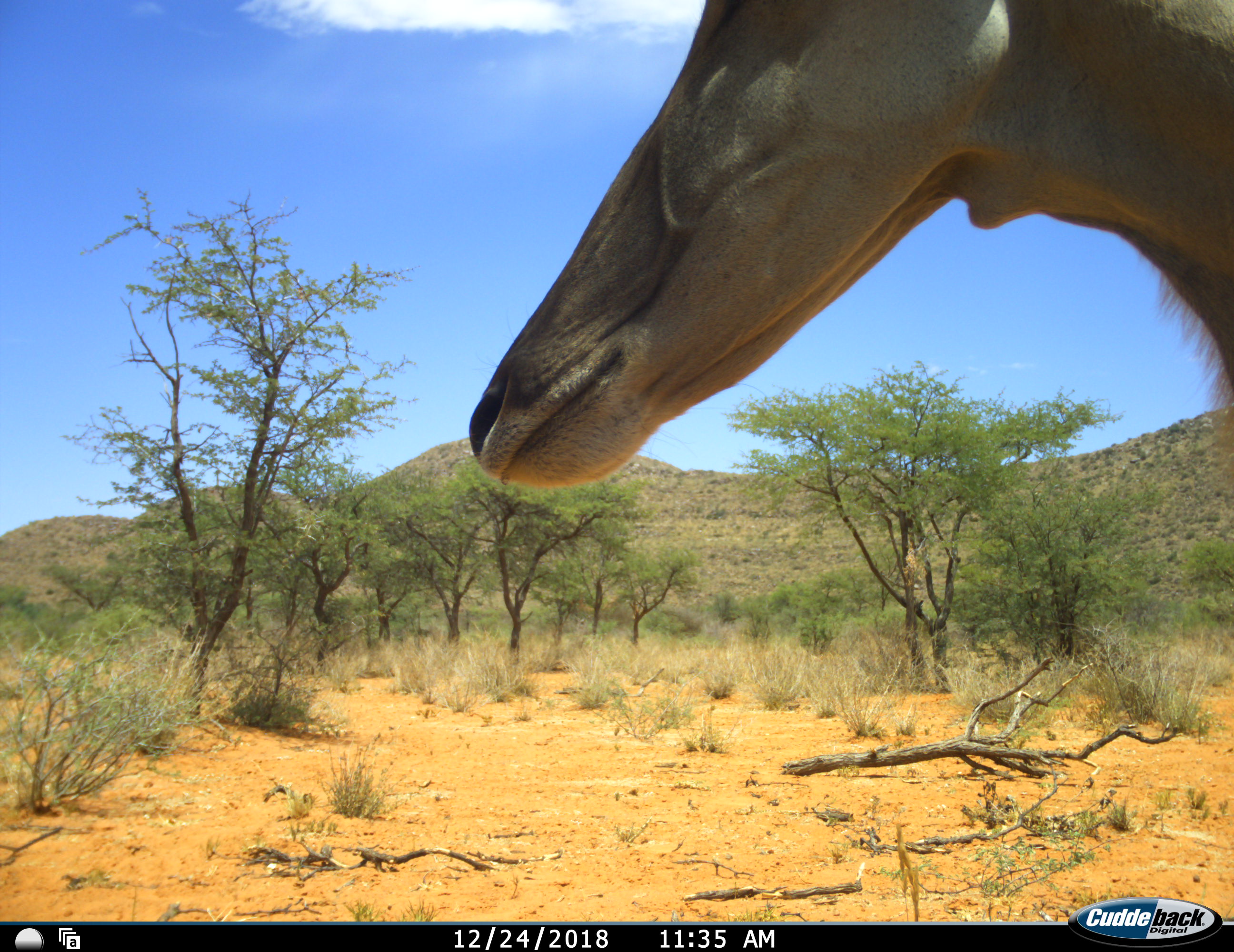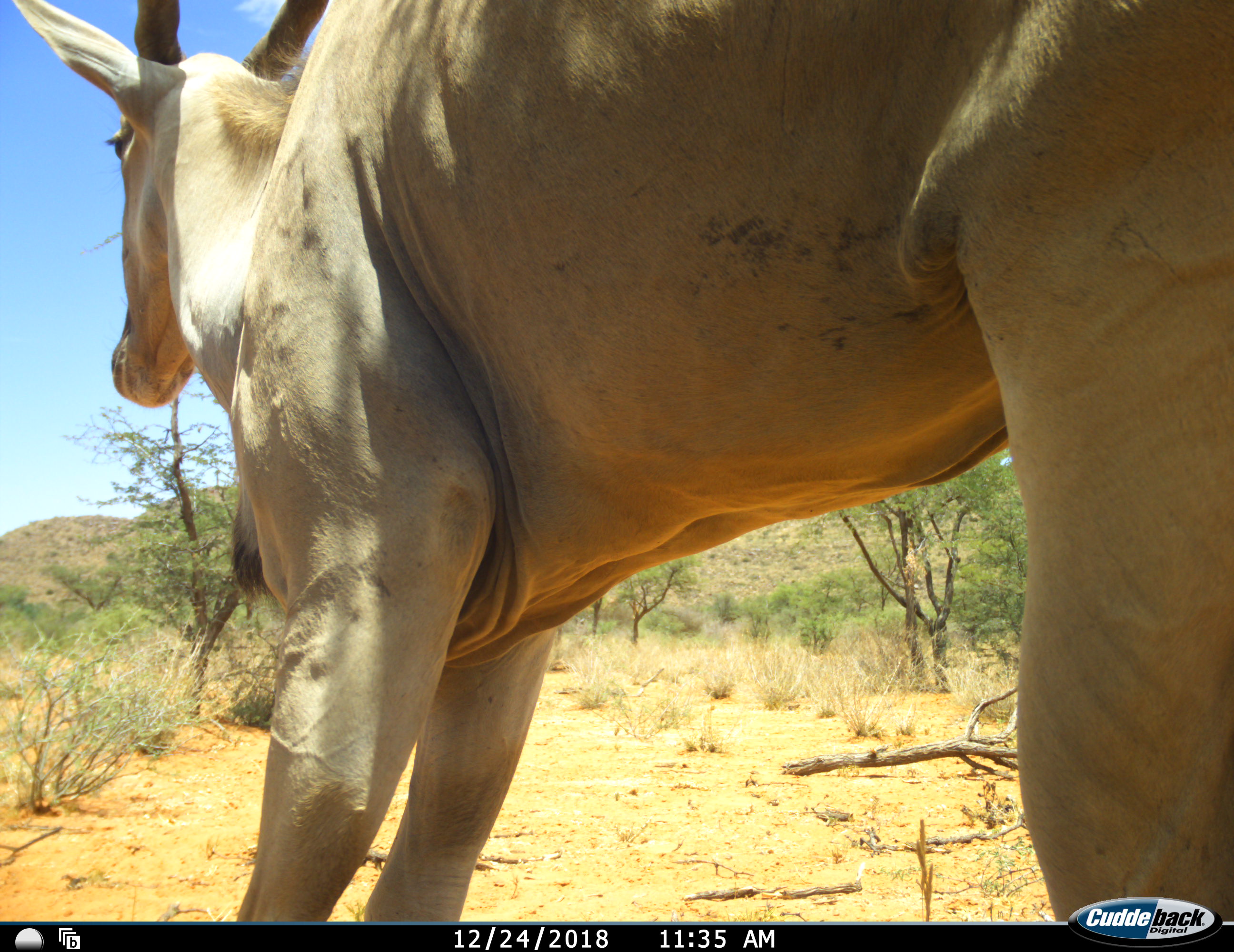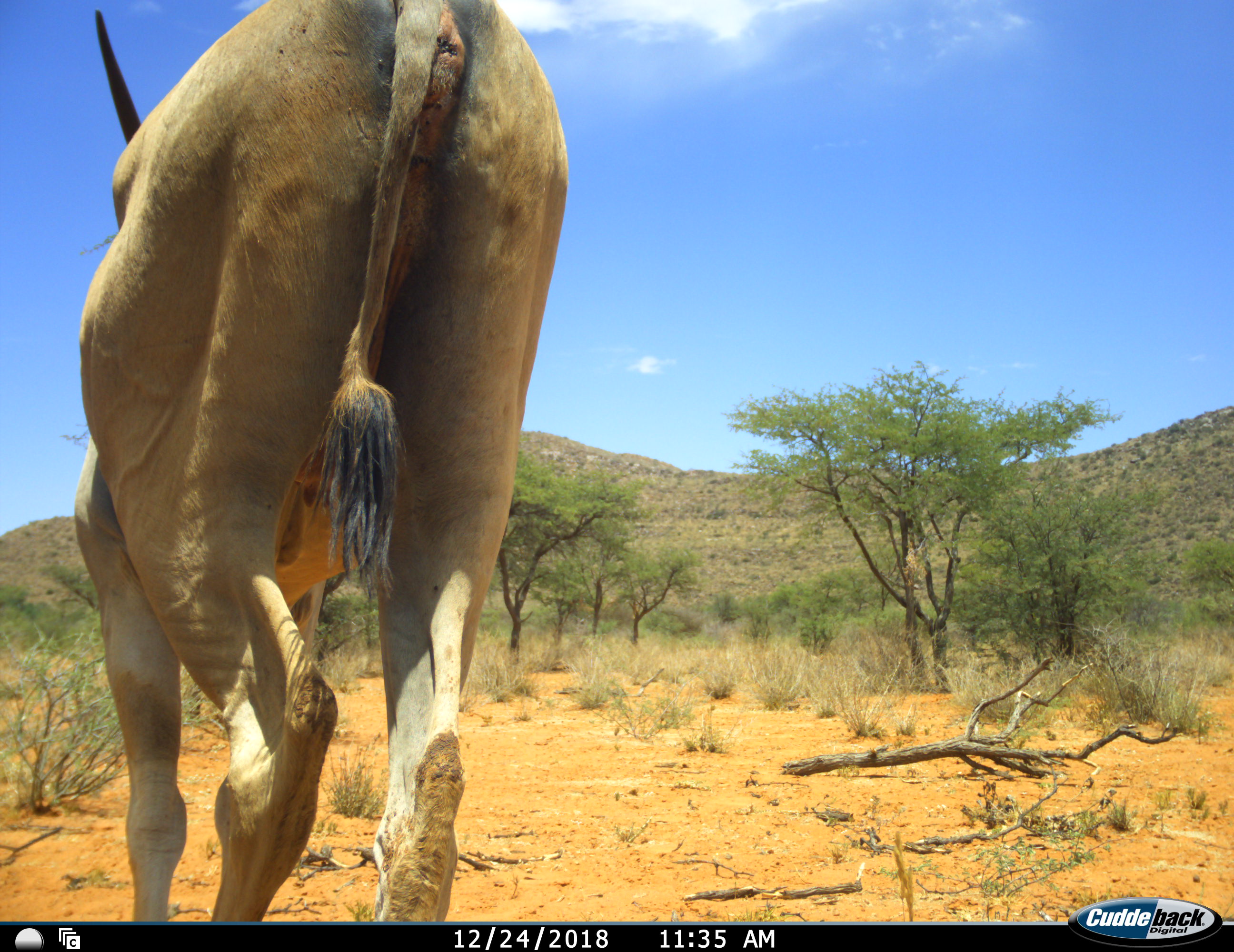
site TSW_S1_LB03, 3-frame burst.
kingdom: Animalia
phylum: Chordata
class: Mammalia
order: Artiodactyla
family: Bovidae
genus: Tragelaphus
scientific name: Tragelaphus oryx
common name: eland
Eland (Tragelaphus oryx), count 1. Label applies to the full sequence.